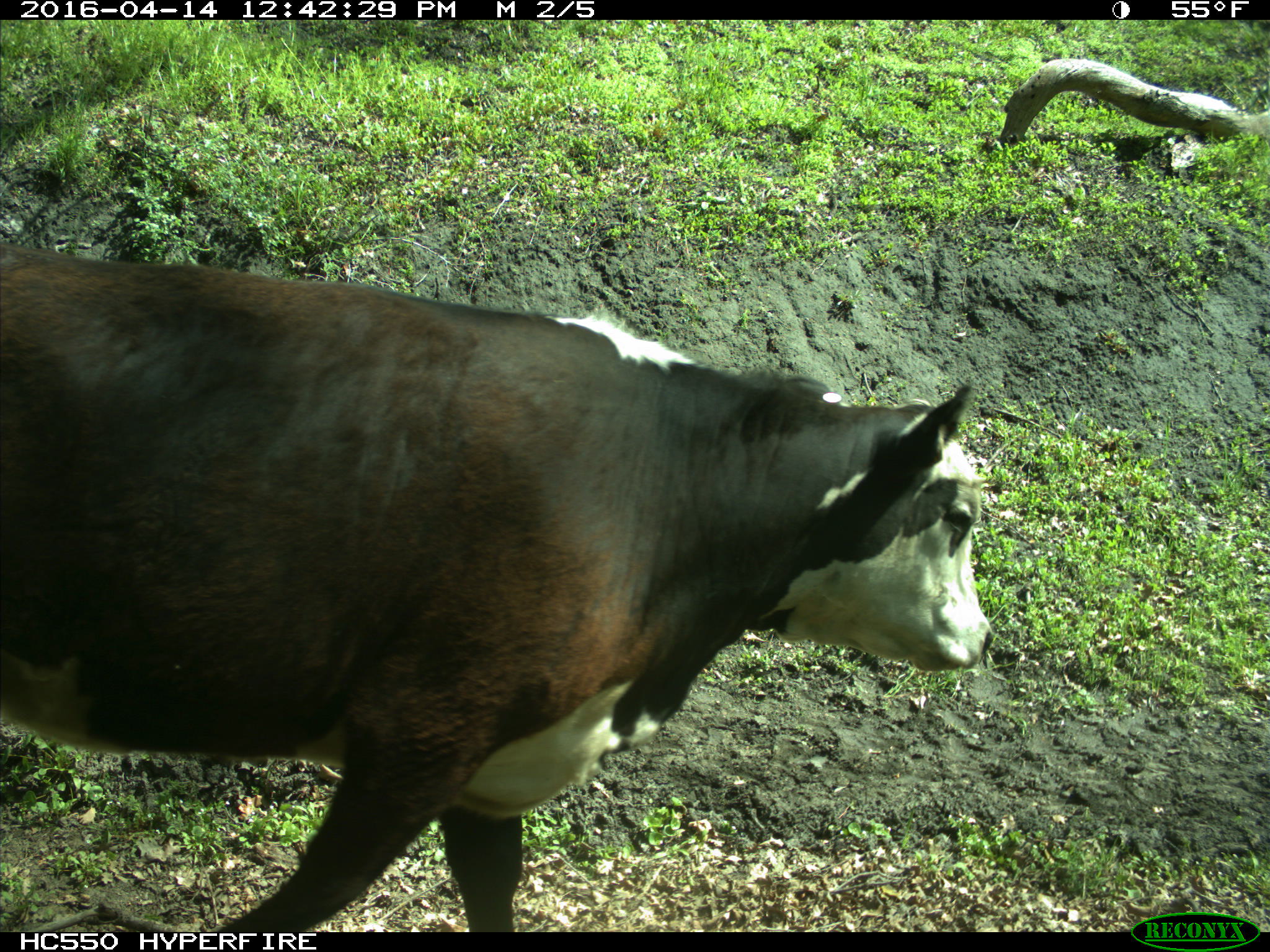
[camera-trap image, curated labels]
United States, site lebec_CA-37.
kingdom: Animalia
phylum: Chordata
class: Mammalia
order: Artiodactyla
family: Bovidae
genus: Bos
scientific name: Bos taurus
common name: domestic cow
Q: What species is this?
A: Bos taurus (domestic cow).